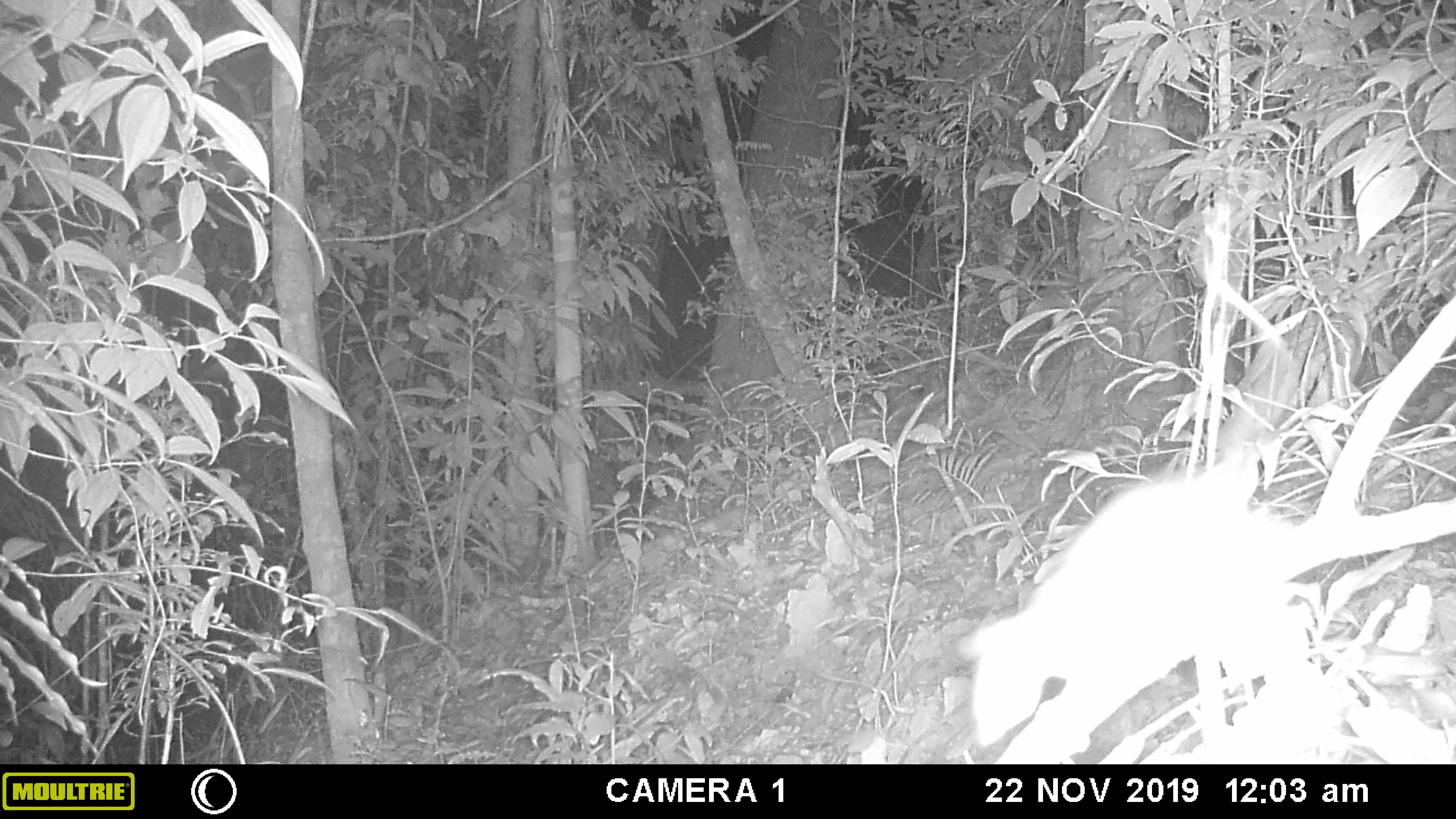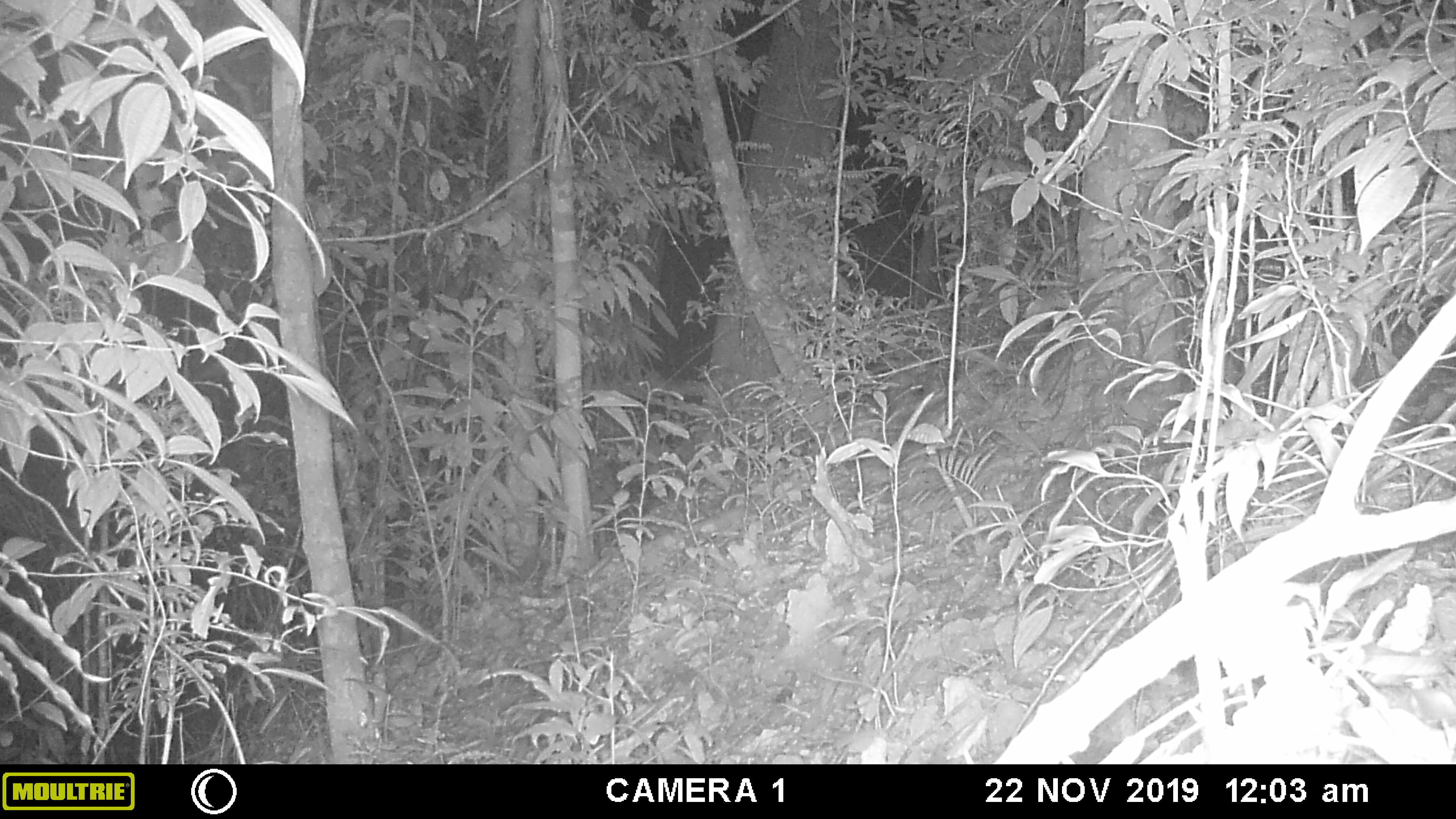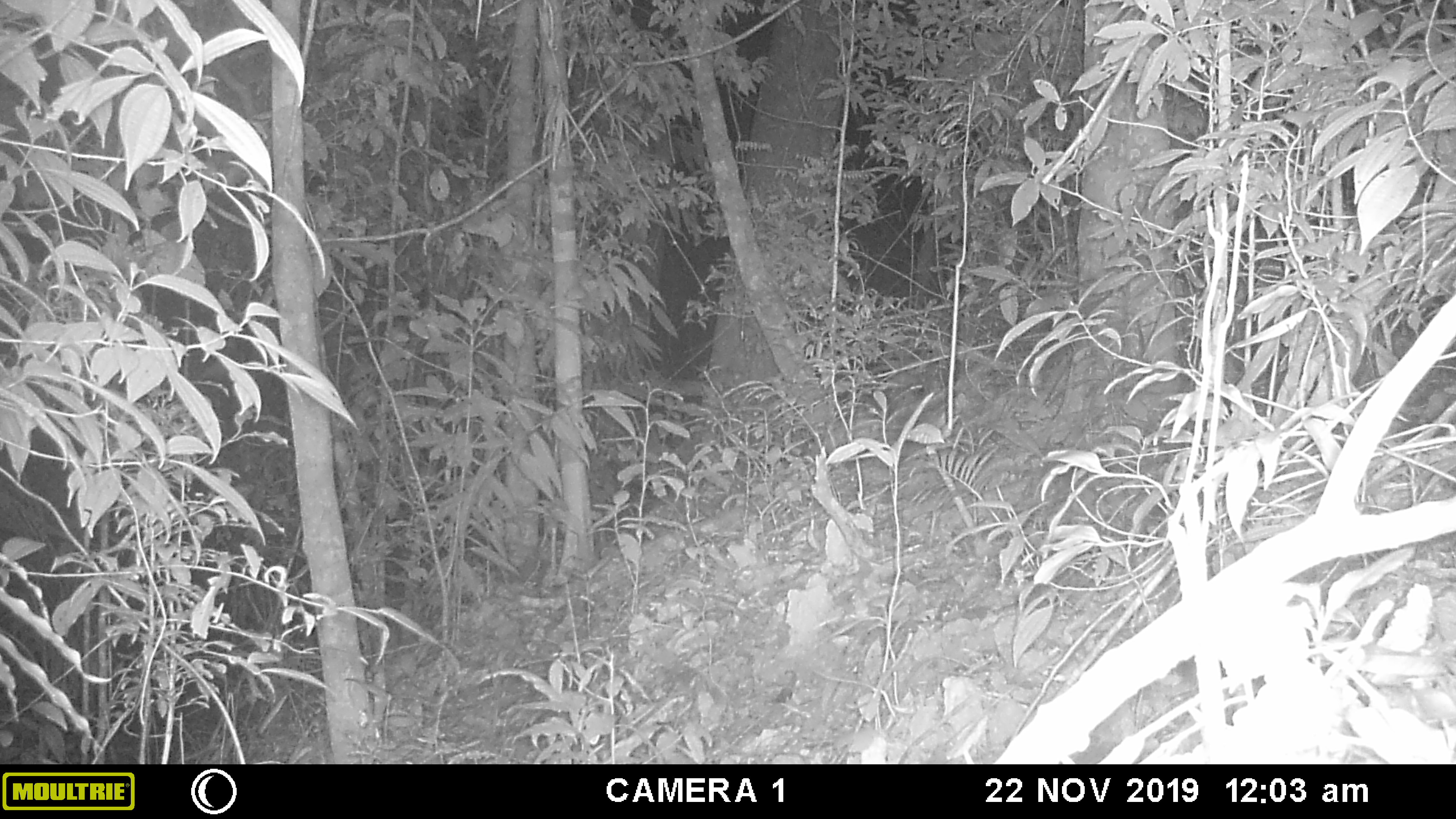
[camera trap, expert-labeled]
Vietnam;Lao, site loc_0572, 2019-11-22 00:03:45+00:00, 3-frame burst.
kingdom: Animalia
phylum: Chordata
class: Mammalia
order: Rodentia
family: Muridae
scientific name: Muridae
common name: old-world mice and rats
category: unidentified murid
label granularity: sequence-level